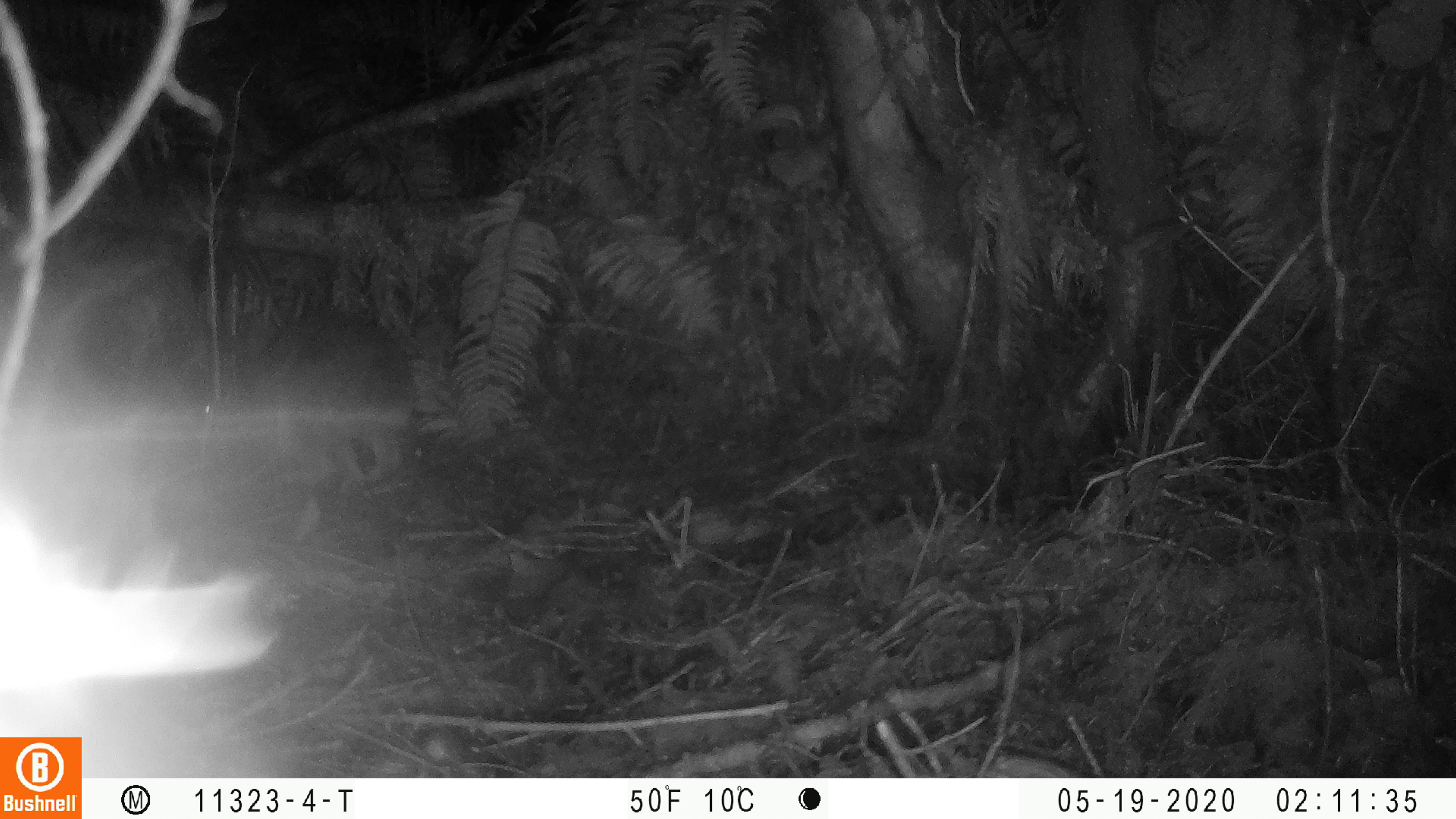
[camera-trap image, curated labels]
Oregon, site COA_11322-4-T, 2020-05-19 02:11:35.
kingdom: Animalia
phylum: Chordata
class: Mammalia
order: Lagomorpha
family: Leporidae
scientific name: Leporidae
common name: hares and rabbits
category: leporidae family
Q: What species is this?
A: Leporidae family (hares and rabbits) (Leporidae).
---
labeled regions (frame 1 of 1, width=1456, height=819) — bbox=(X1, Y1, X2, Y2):
leporidae family: bbox=(164, 307, 433, 498)